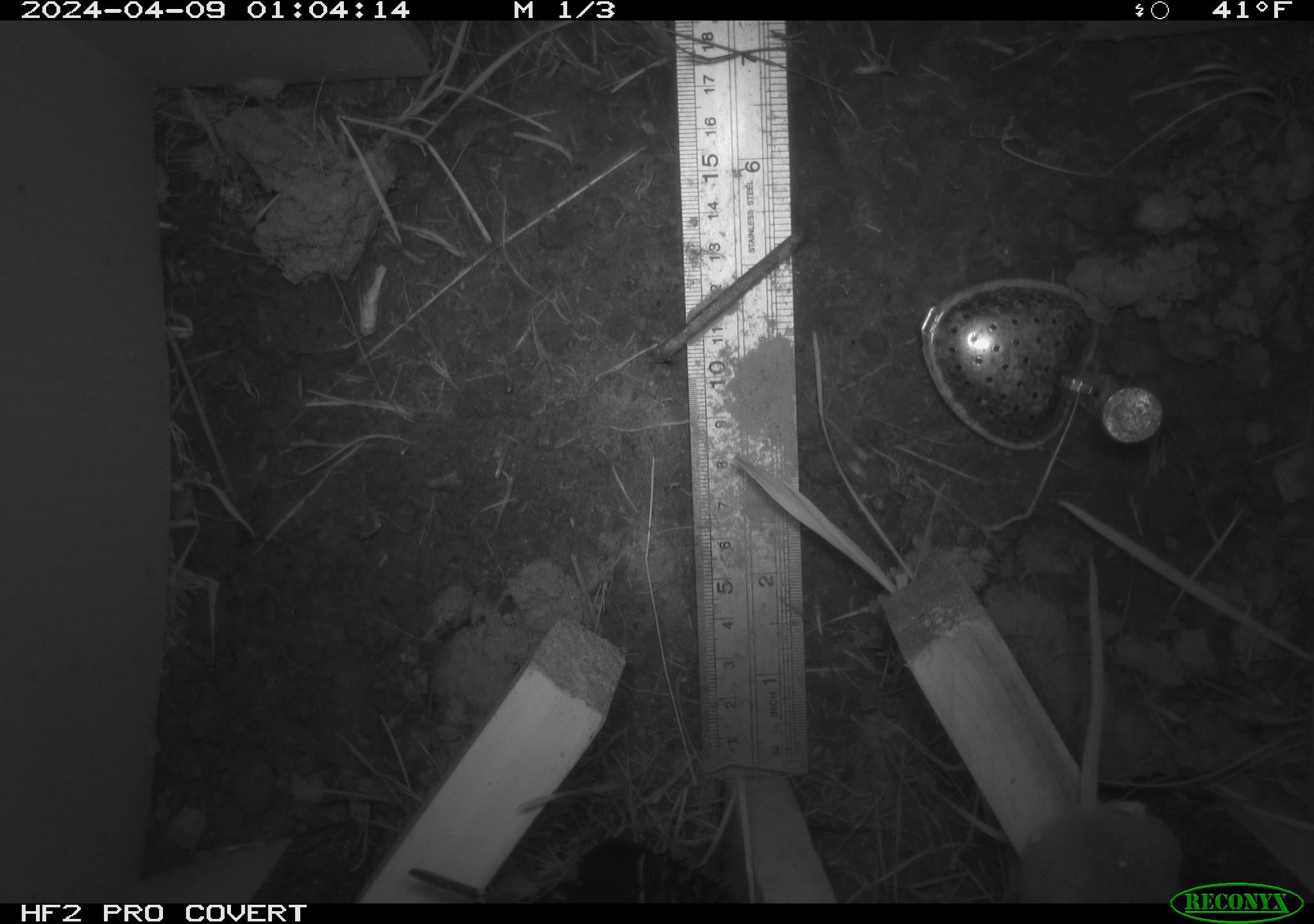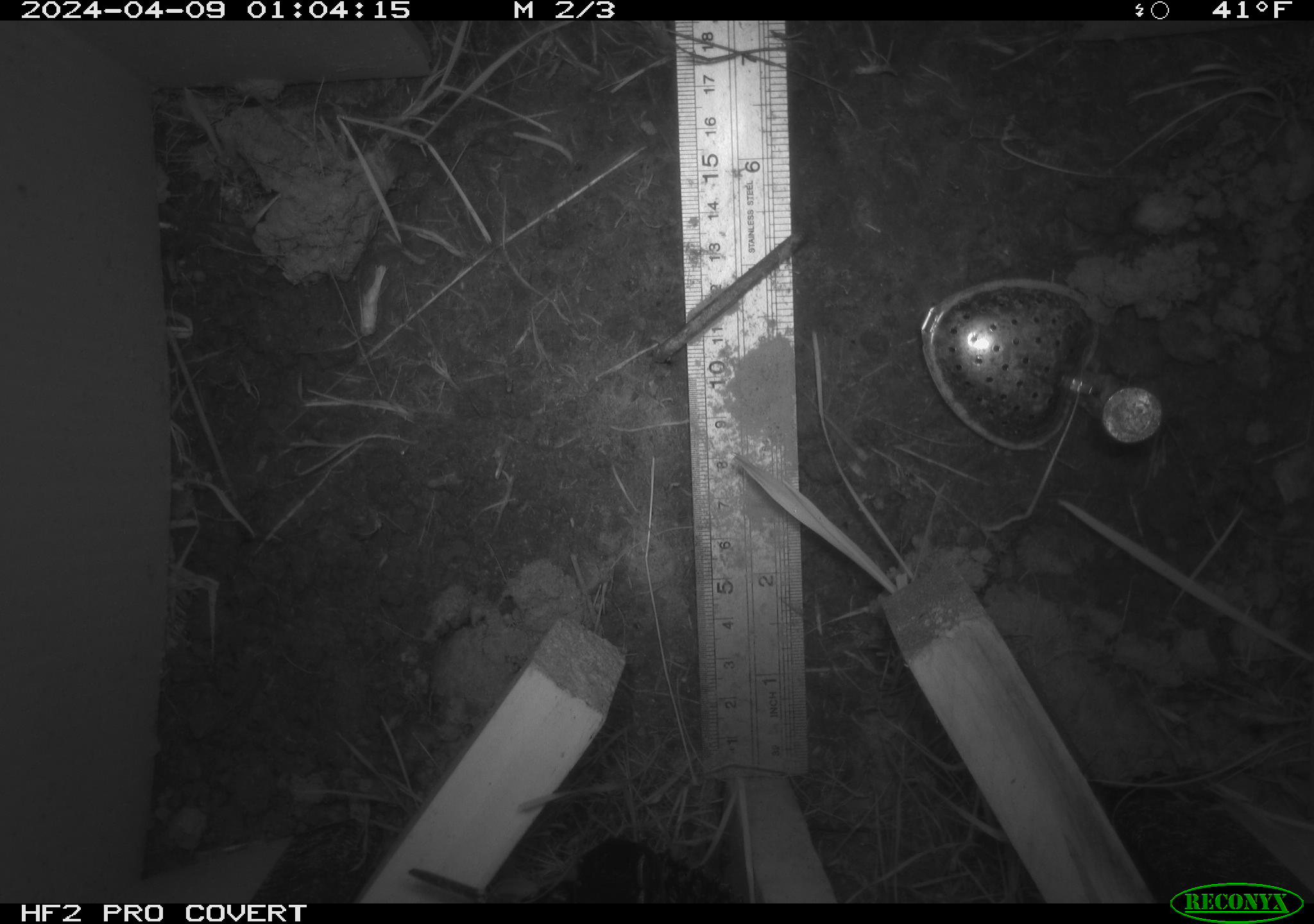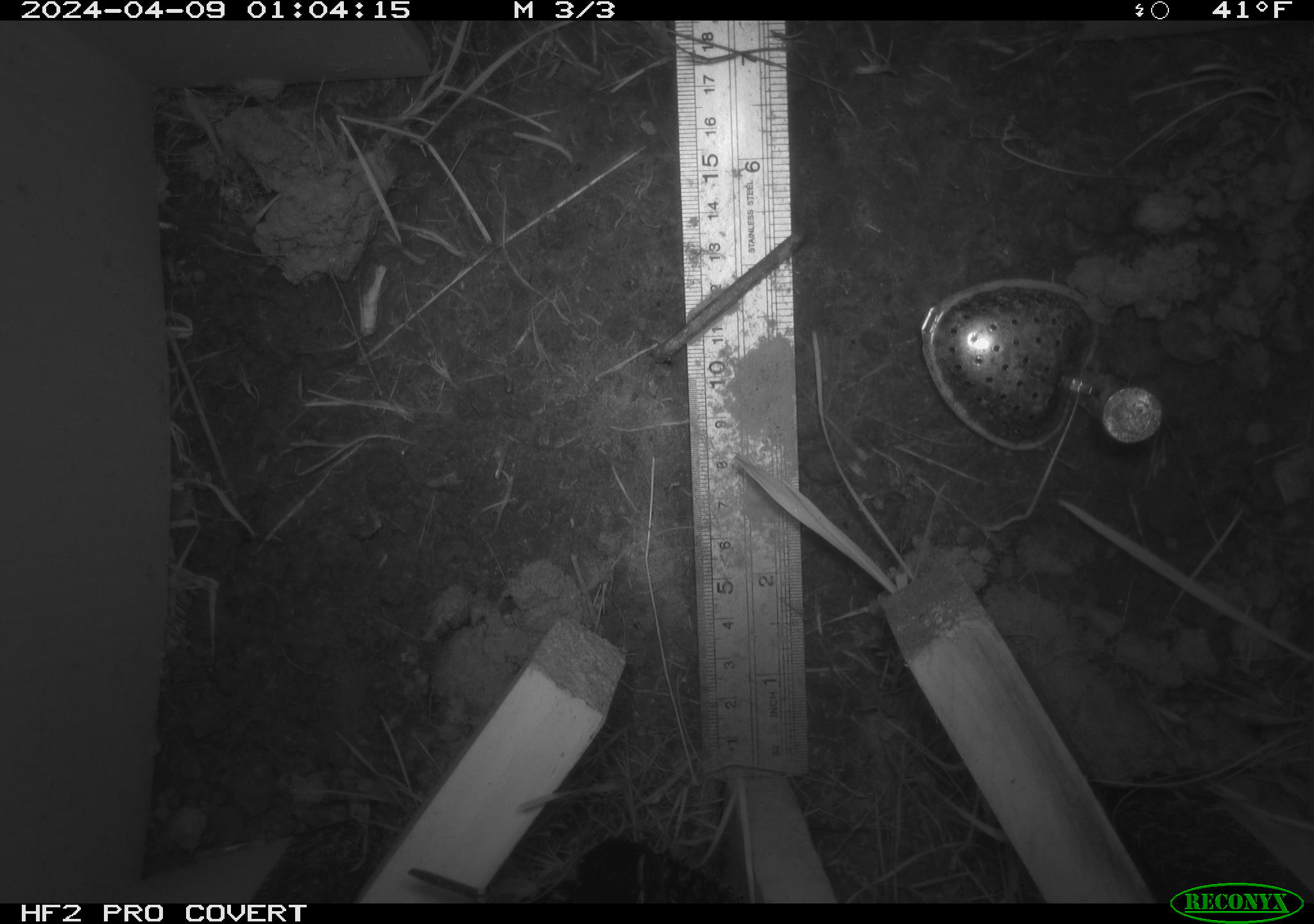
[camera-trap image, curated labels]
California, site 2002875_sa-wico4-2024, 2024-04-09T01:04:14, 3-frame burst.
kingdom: Animalia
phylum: Chordata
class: Mammalia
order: Rodentia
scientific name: Rodentia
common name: rodent